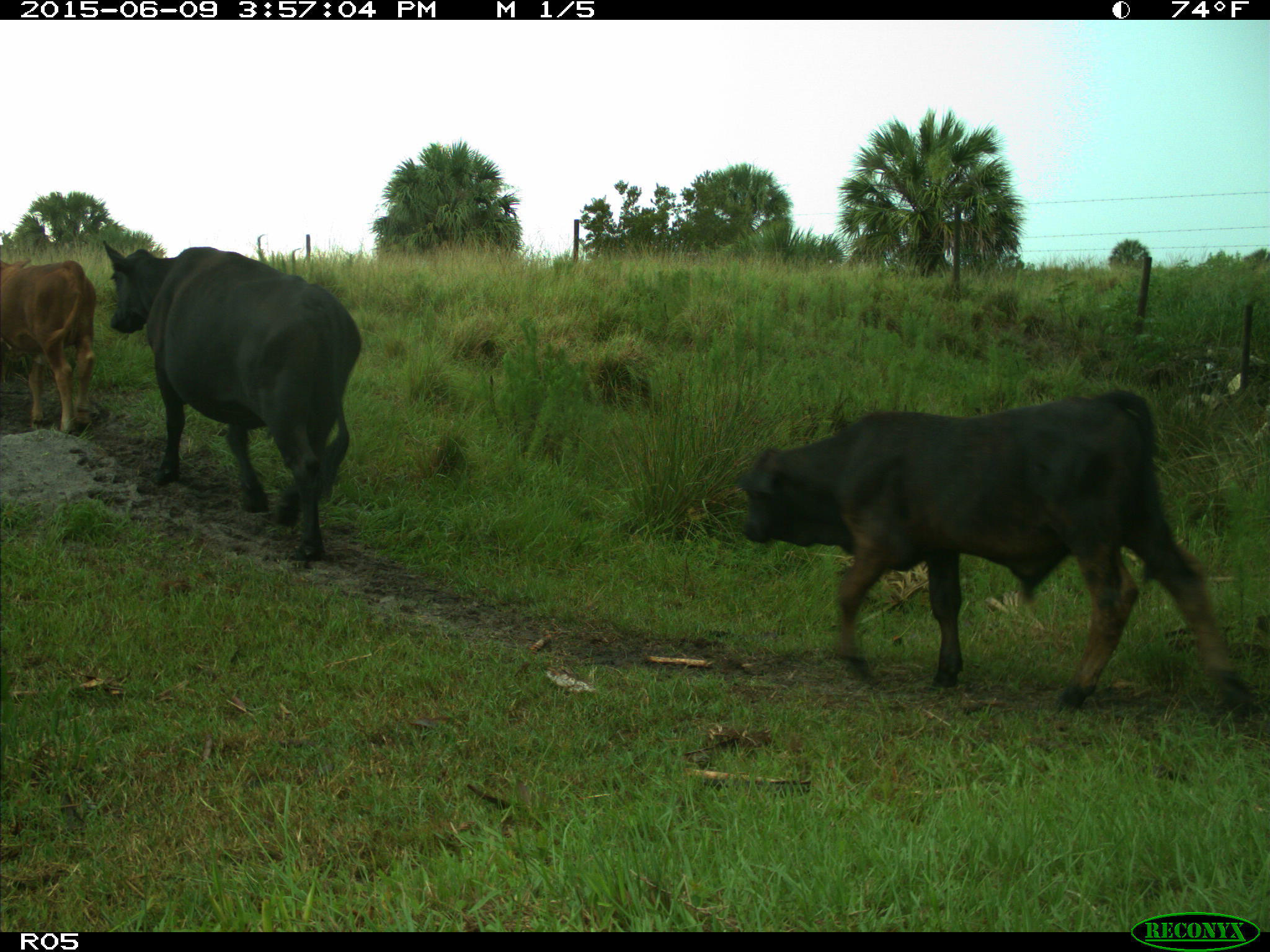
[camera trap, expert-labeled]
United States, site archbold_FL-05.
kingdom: Animalia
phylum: Chordata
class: Mammalia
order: Artiodactyla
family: Bovidae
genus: Bos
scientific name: Bos taurus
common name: domestic cow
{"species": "Bos taurus (domestic cow)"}